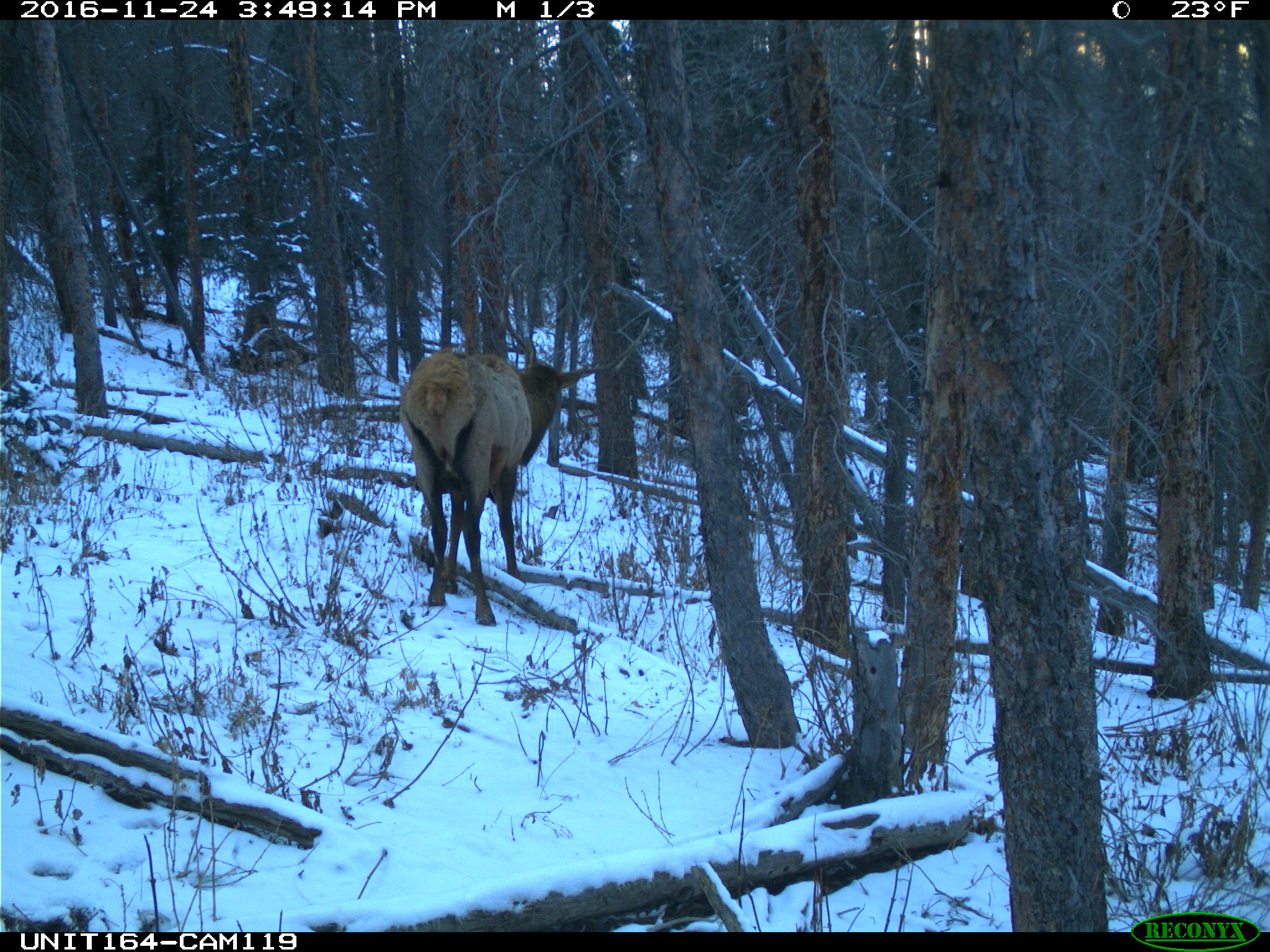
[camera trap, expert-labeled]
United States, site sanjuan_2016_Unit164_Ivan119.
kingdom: Animalia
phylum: Chordata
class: Mammalia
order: Artiodactyla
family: Cervidae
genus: Cervus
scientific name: Cervus elaphus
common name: red deer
Cervus elaphus (red deer).